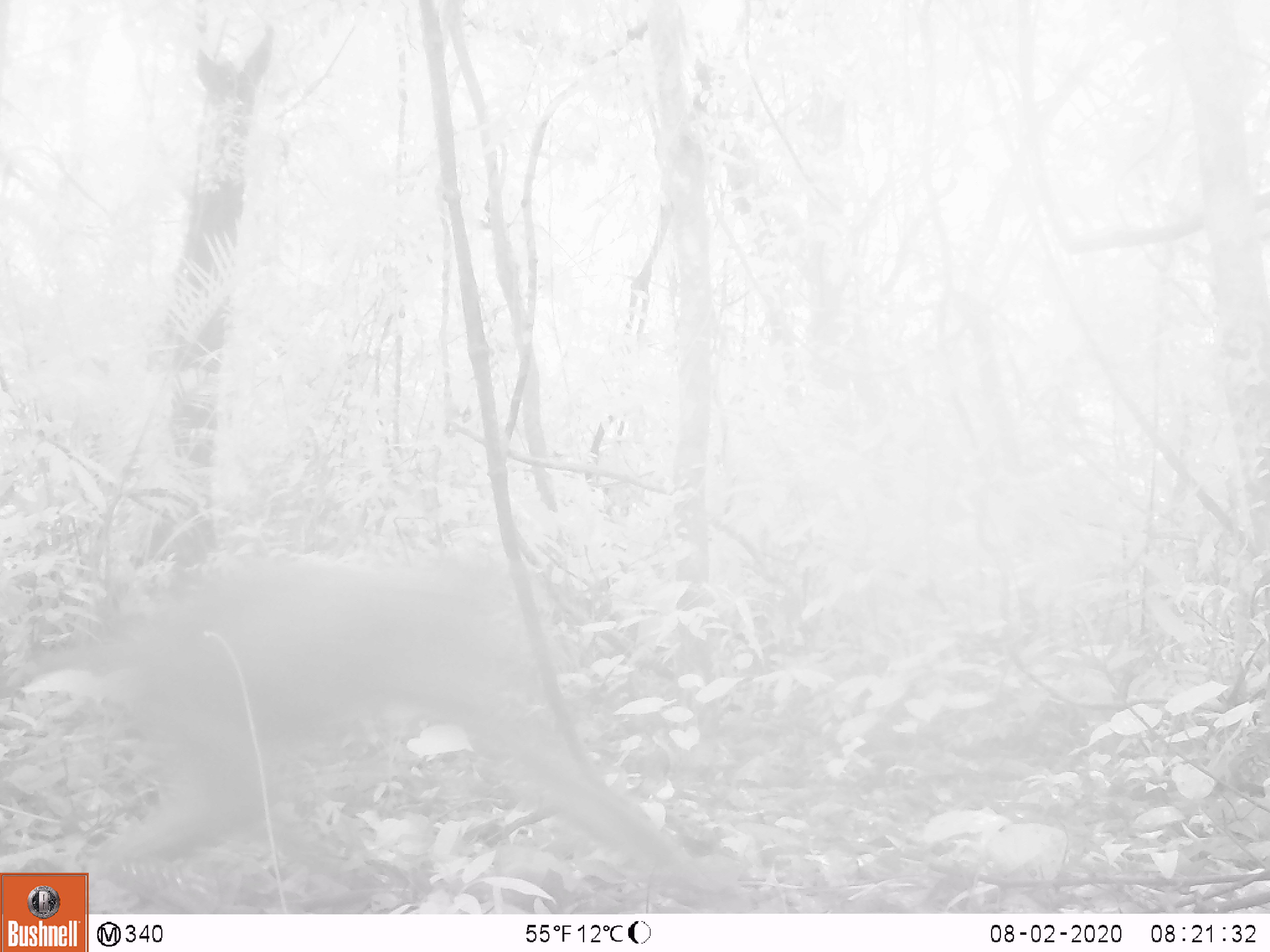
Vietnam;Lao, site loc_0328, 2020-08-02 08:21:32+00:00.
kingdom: Animalia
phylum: Chordata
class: Mammalia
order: Primates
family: Cercopithecidae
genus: Macaca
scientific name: Macaca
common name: macaques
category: assam or rhesus macaque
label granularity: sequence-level